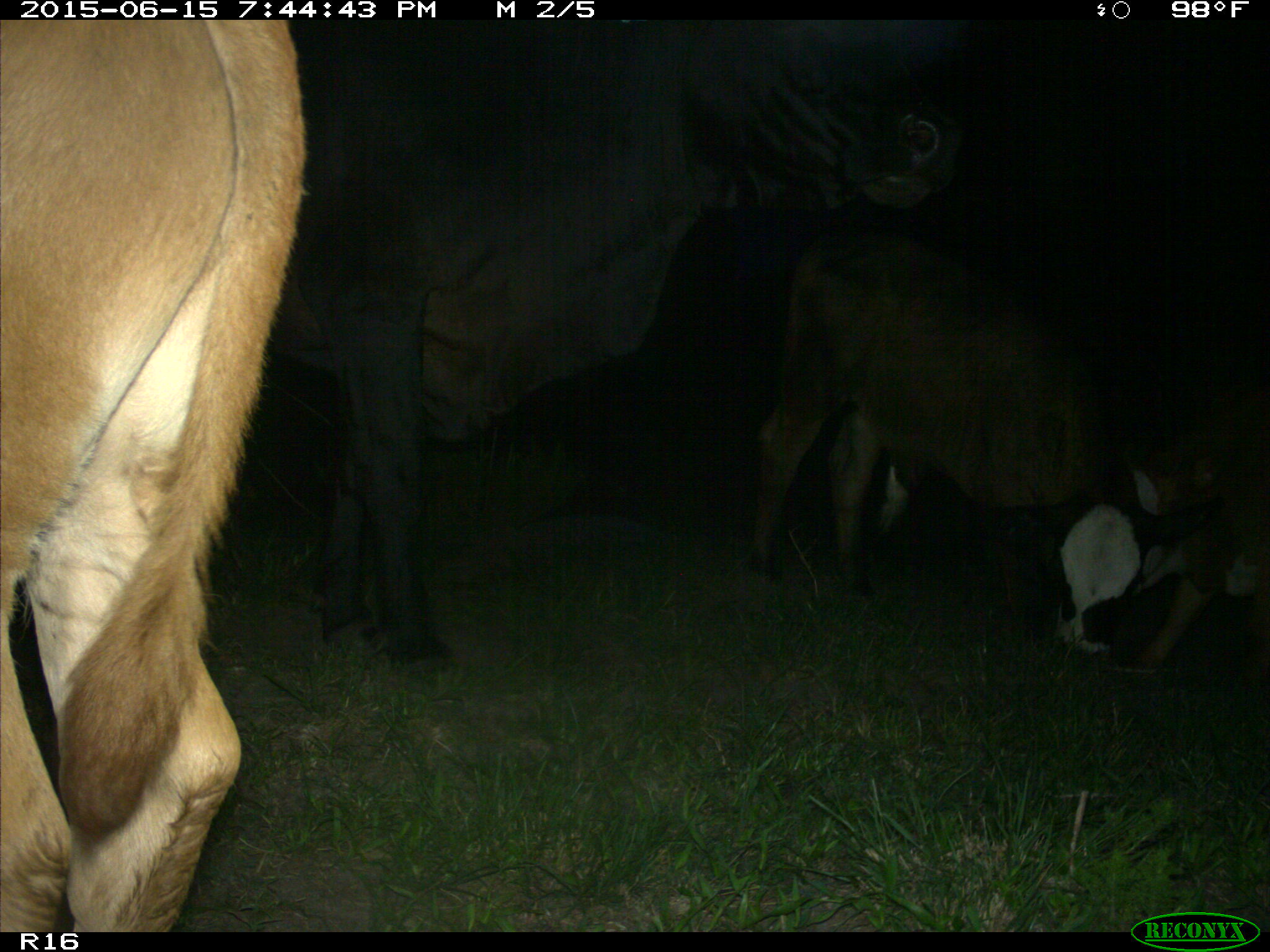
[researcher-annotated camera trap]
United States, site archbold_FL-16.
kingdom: Animalia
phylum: Chordata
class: Mammalia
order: Artiodactyla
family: Bovidae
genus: Bos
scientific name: Bos taurus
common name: domestic cow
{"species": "Bos taurus (domestic cow)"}